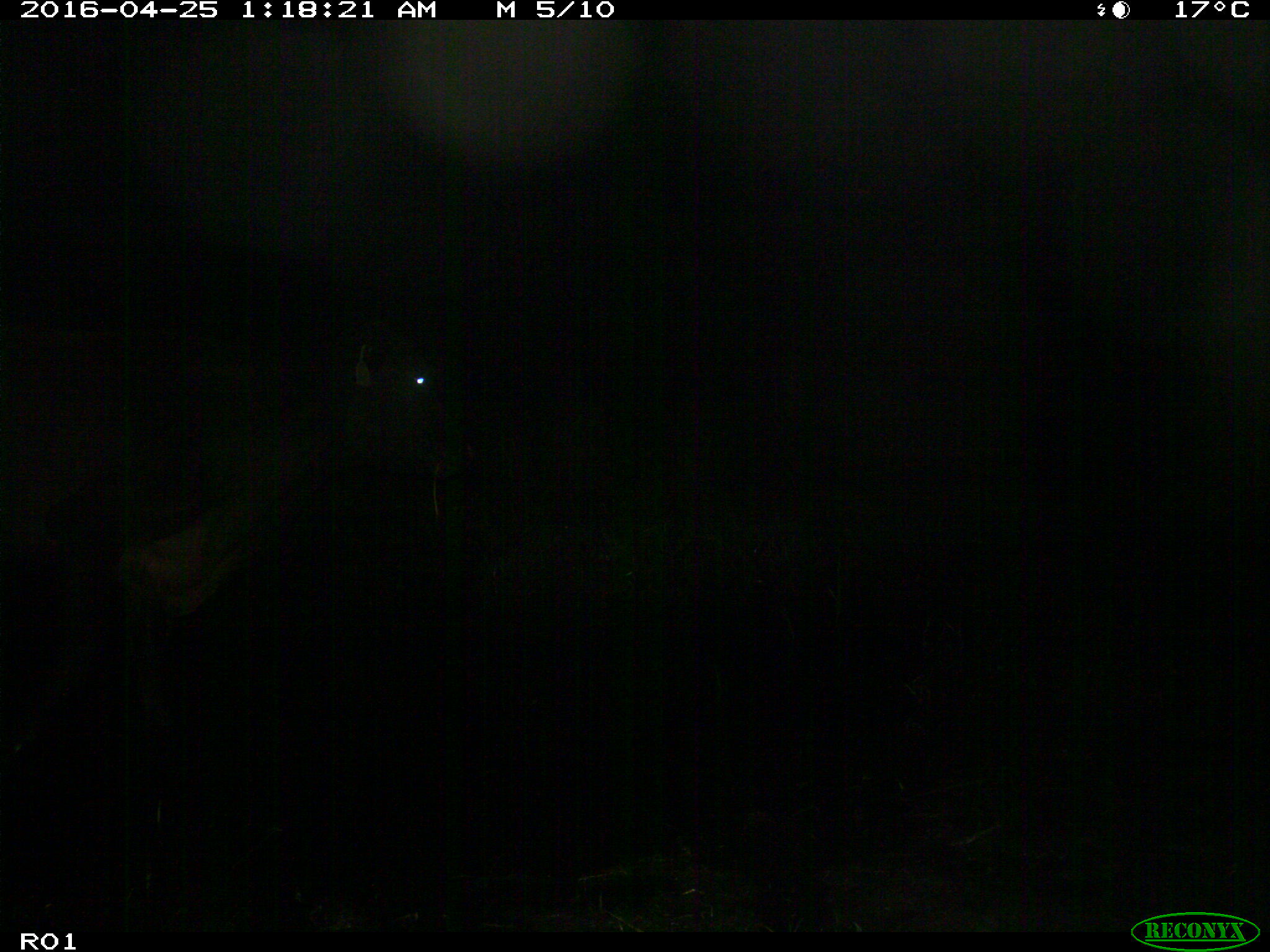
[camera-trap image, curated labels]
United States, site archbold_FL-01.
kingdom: Animalia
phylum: Chordata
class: Mammalia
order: Artiodactyla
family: Bovidae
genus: Bos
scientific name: Bos taurus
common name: domestic cow